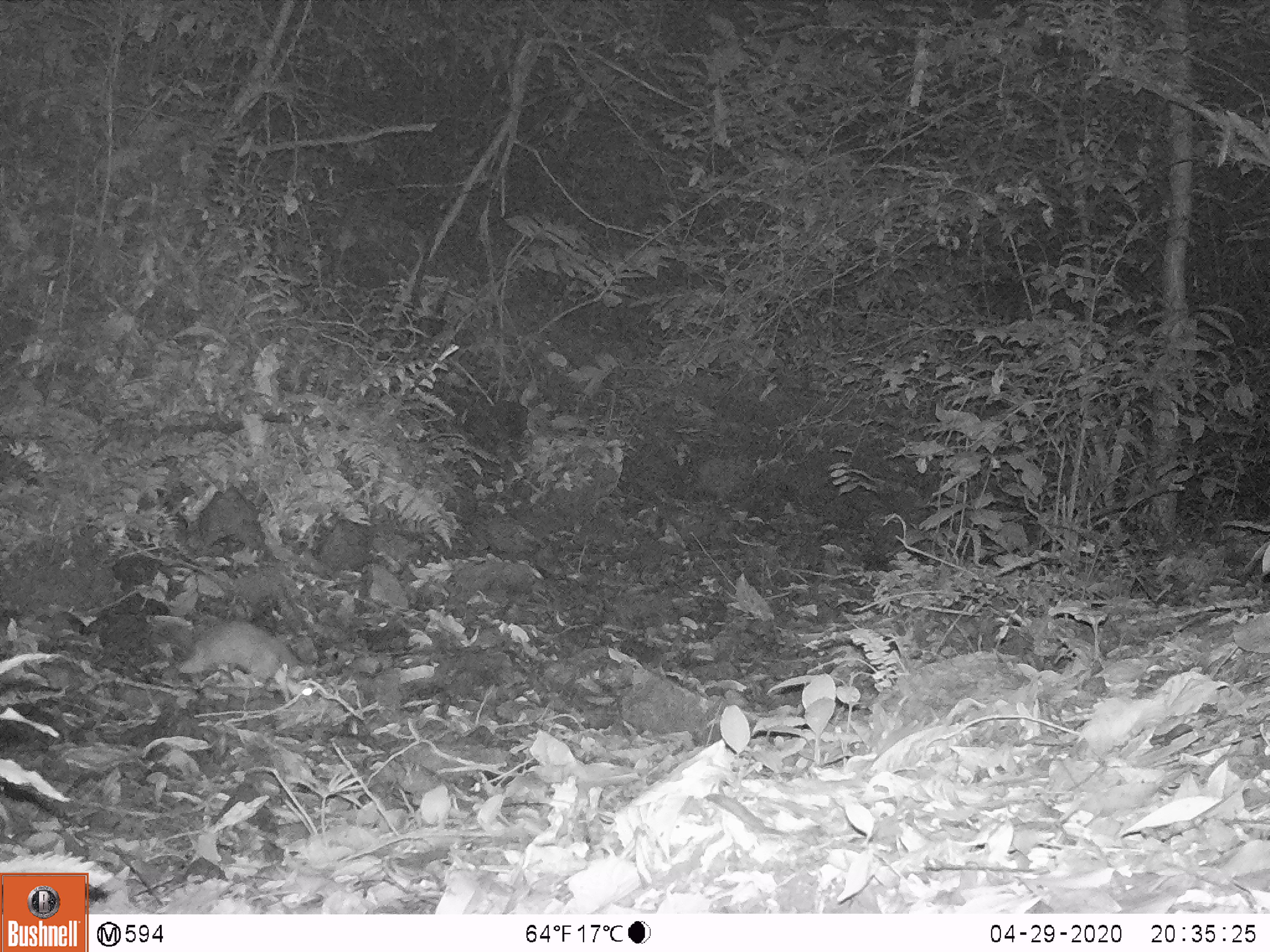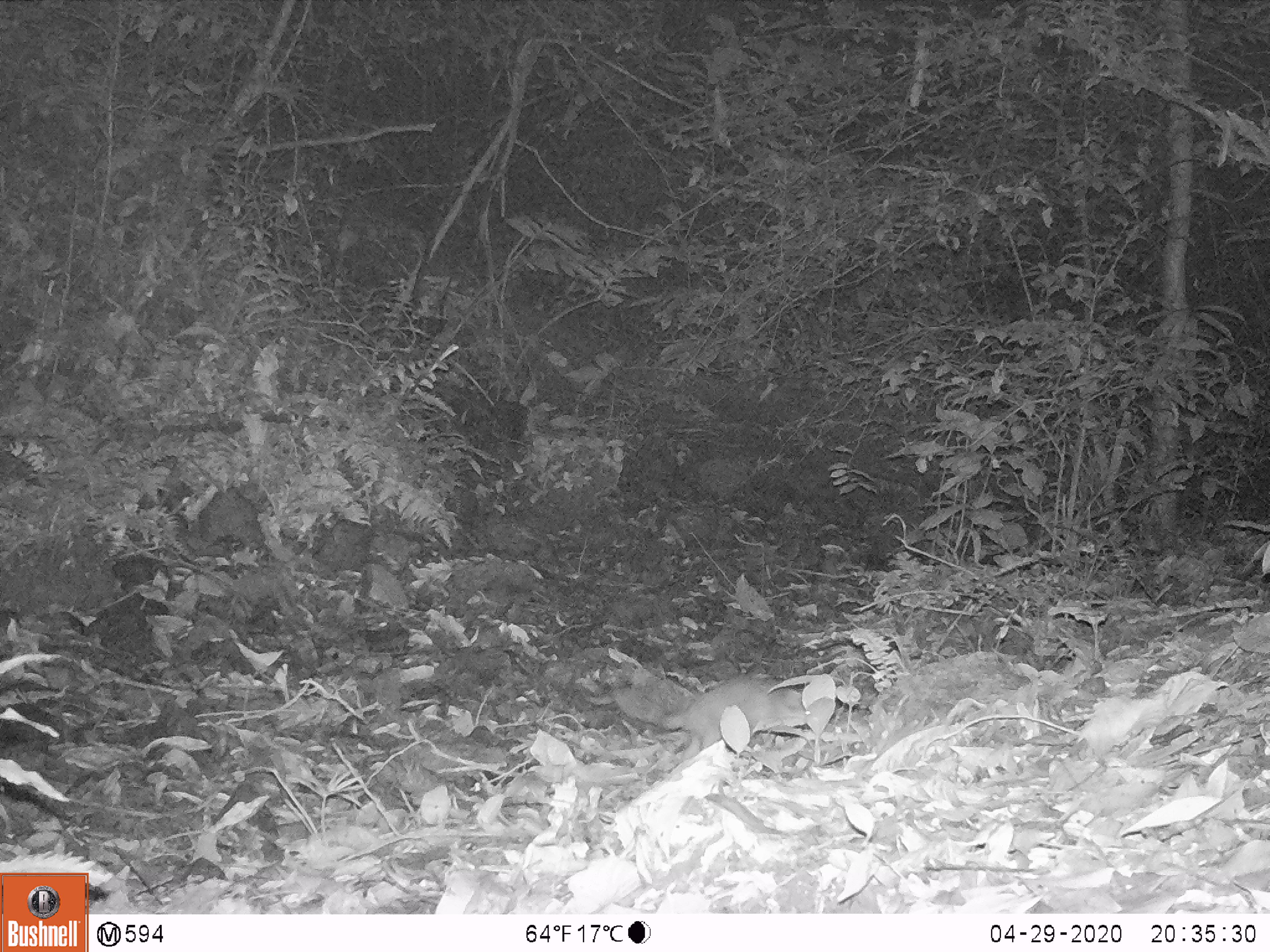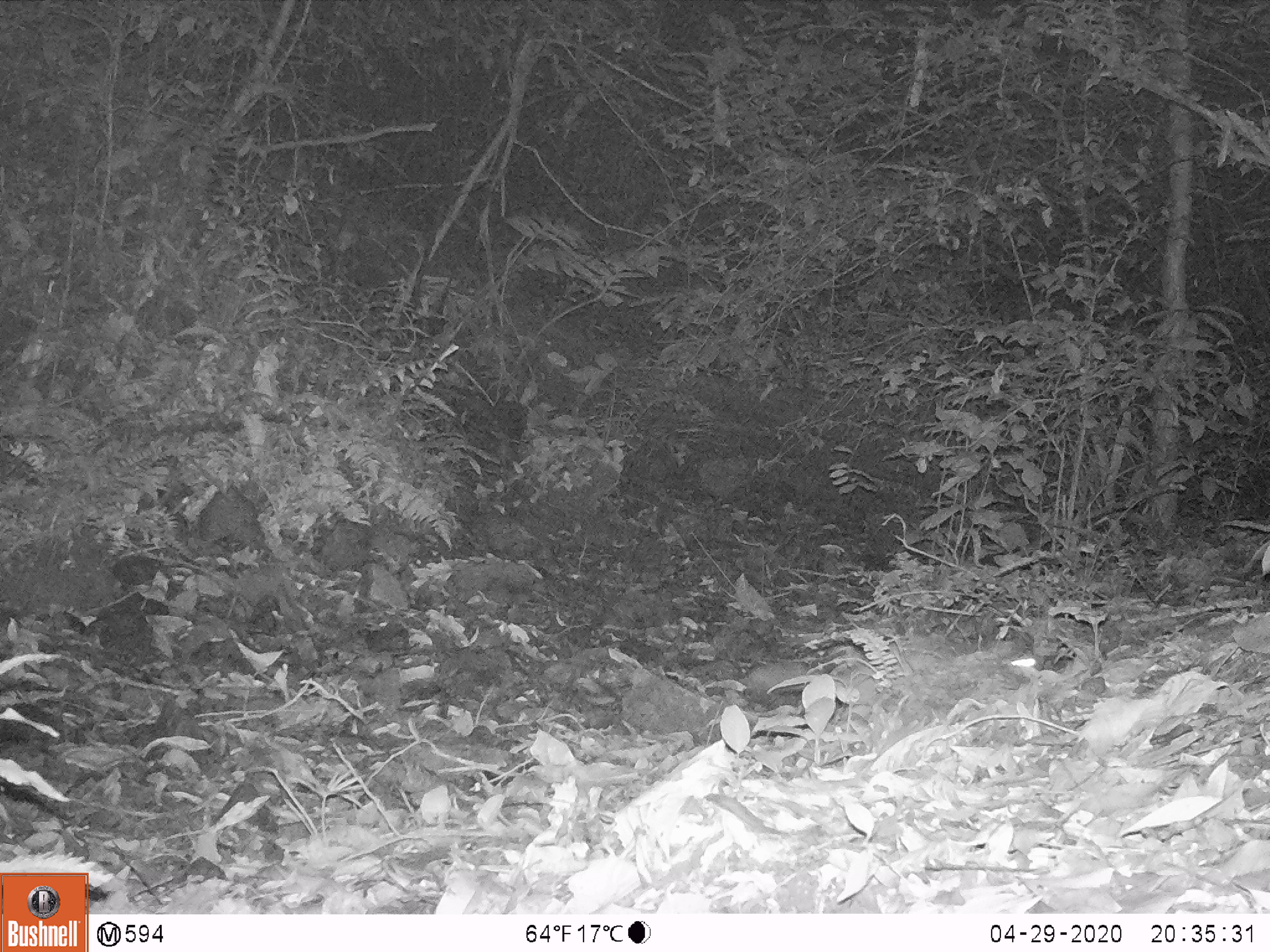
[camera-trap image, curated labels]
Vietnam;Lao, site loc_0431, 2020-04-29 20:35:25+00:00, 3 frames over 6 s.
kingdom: Animalia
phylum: Chordata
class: Mammalia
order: Carnivora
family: Mustelidae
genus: Melogale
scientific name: Melogale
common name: ferret badger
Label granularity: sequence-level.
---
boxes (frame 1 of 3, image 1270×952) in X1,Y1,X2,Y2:
ferret badger: 183,615,312,699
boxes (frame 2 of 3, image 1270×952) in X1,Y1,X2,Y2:
ferret badger: 614,675,810,754